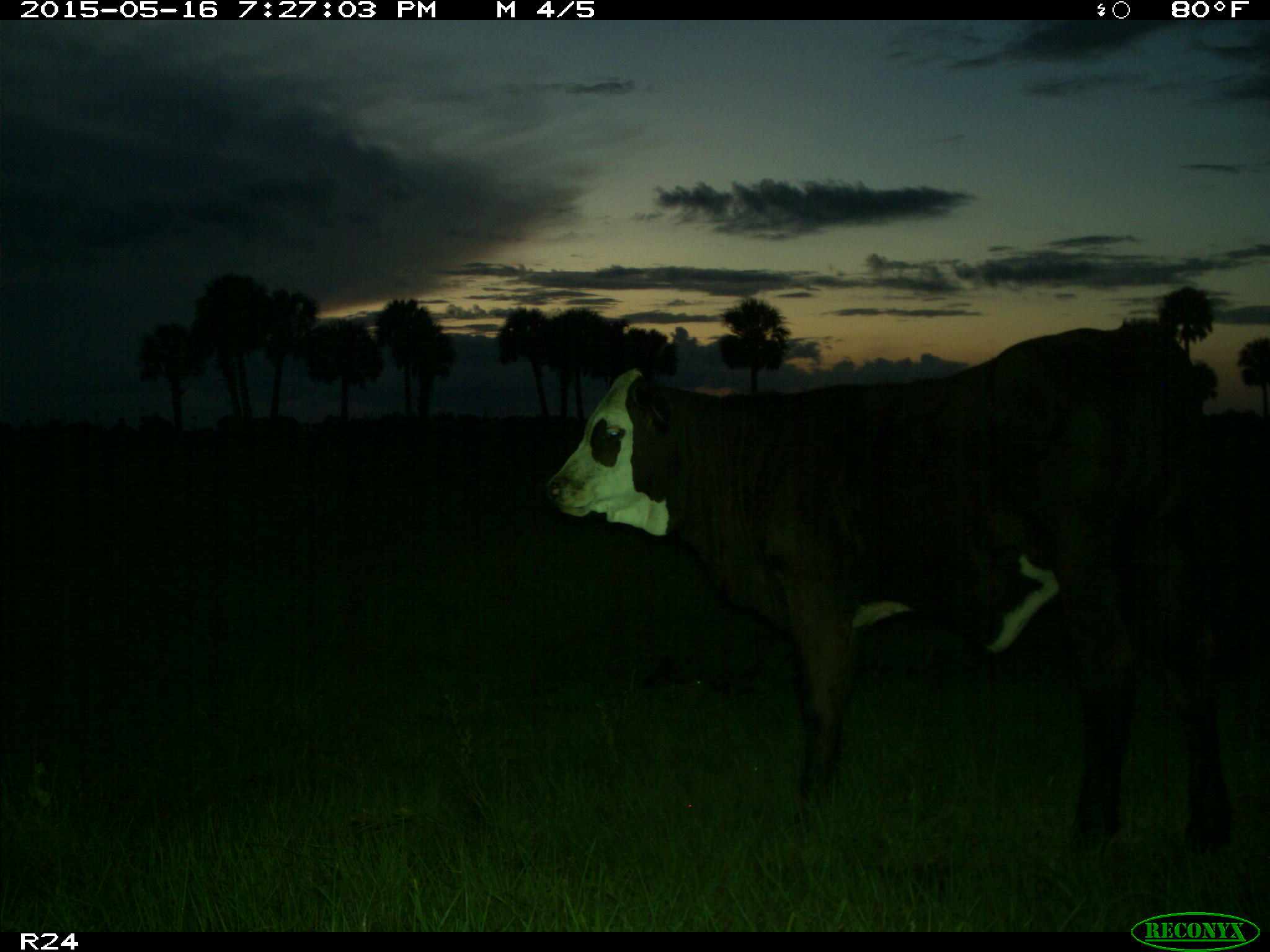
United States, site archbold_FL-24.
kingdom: Animalia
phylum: Chordata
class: Mammalia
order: Artiodactyla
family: Bovidae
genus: Bos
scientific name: Bos taurus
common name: domestic cow